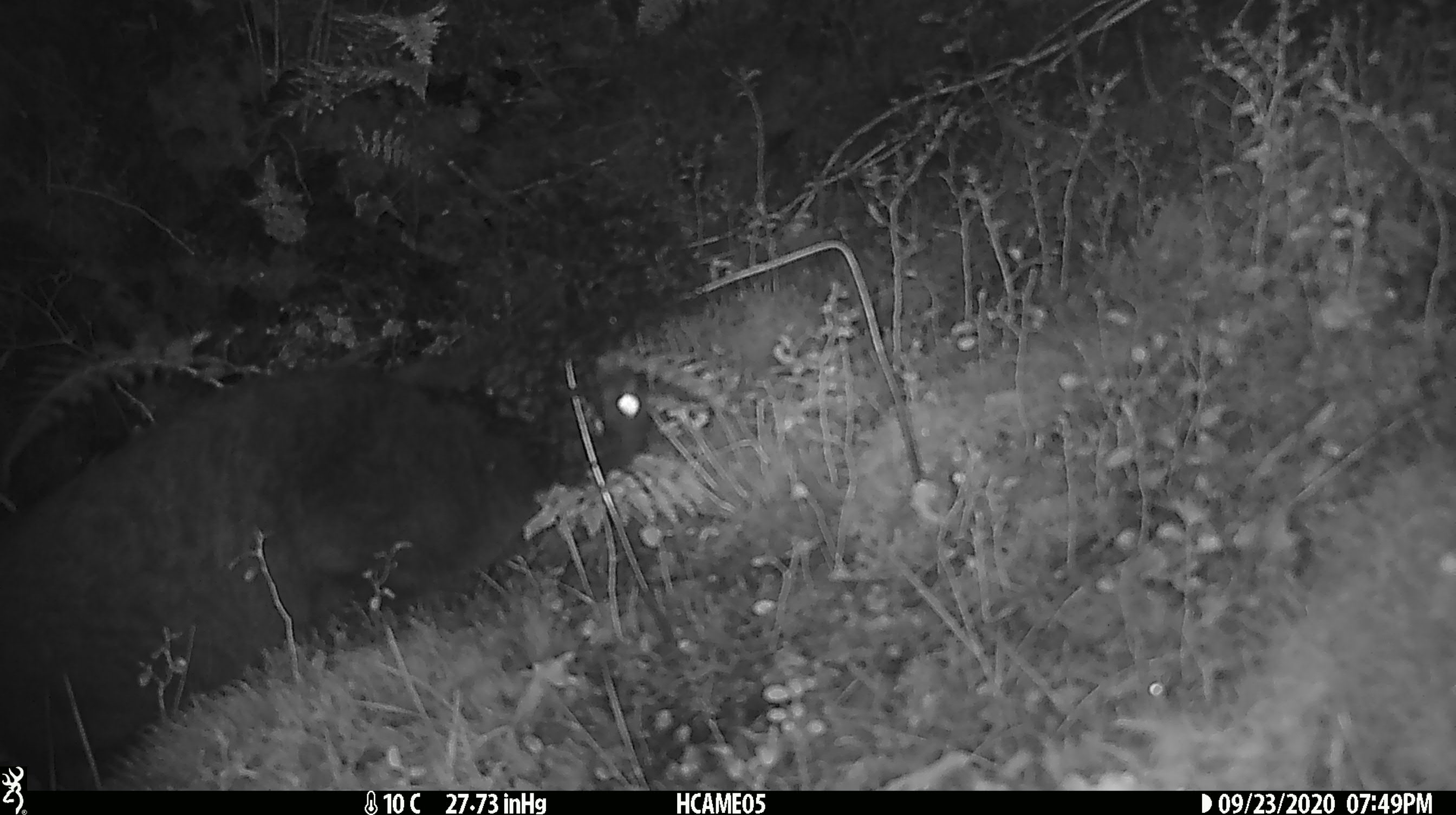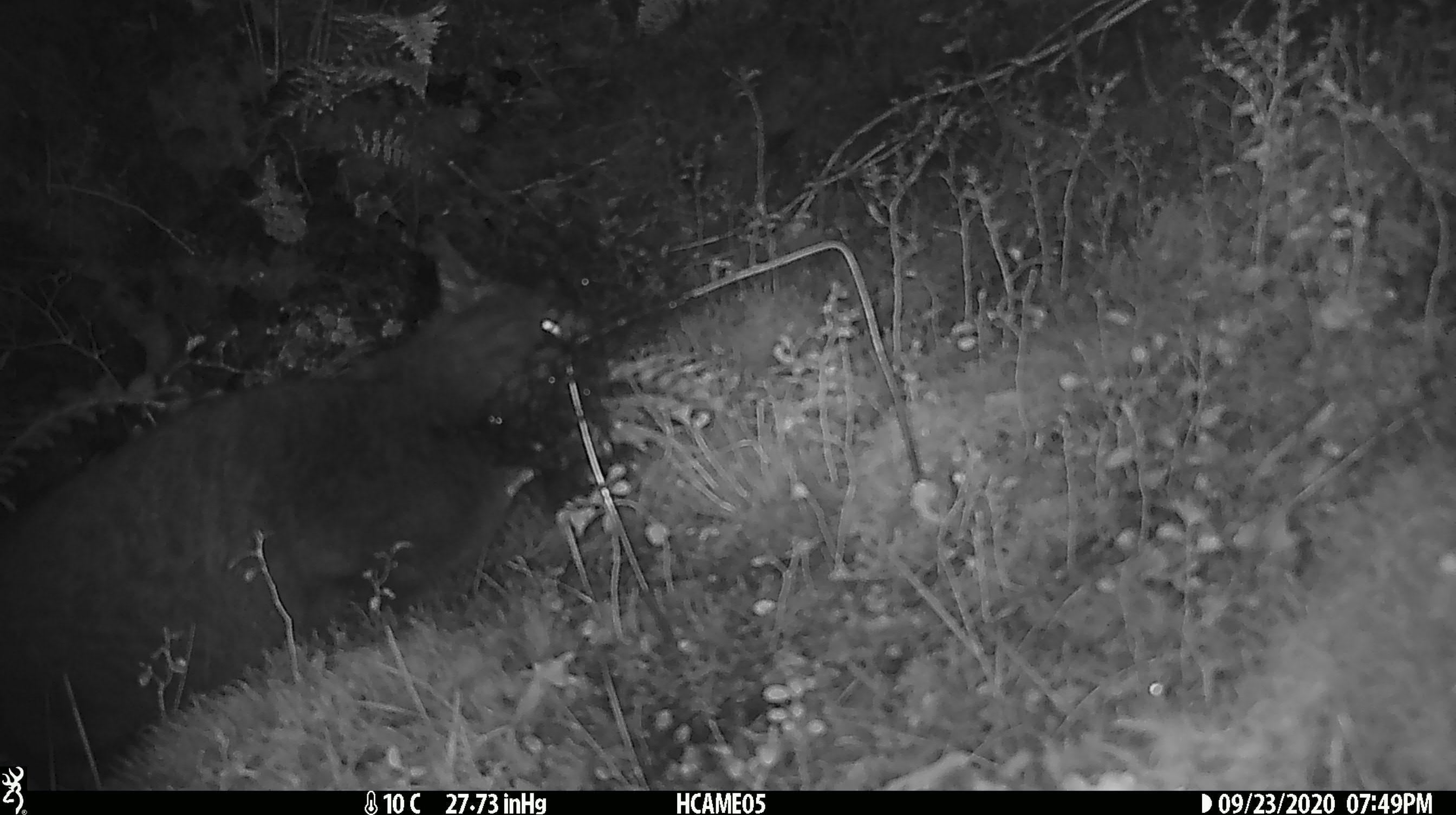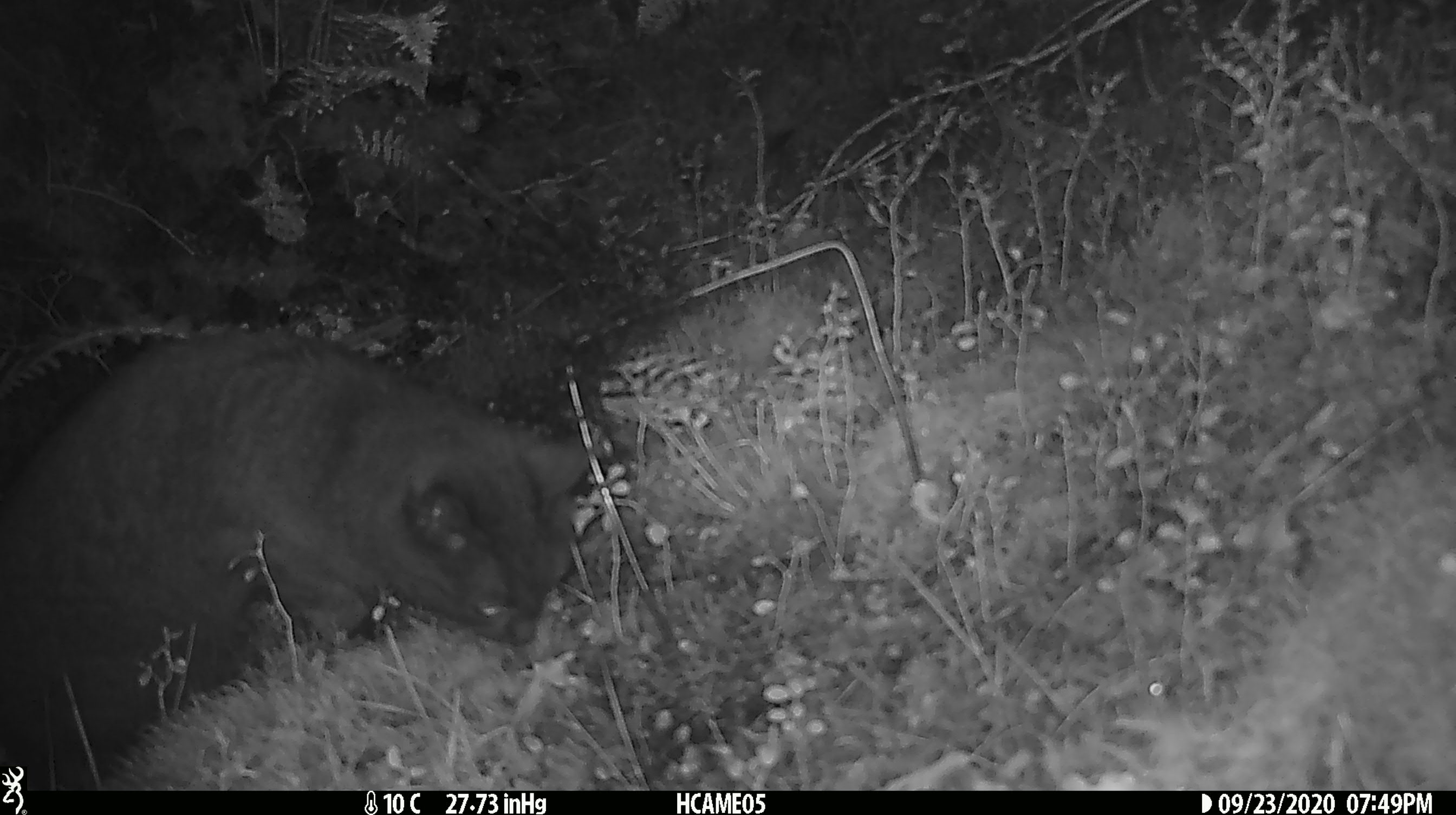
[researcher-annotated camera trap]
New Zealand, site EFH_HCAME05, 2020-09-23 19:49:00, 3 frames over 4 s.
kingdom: Animalia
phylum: Chordata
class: Mammalia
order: Carnivora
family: Felidae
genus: Felis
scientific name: Felis catus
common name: domestic cat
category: cat